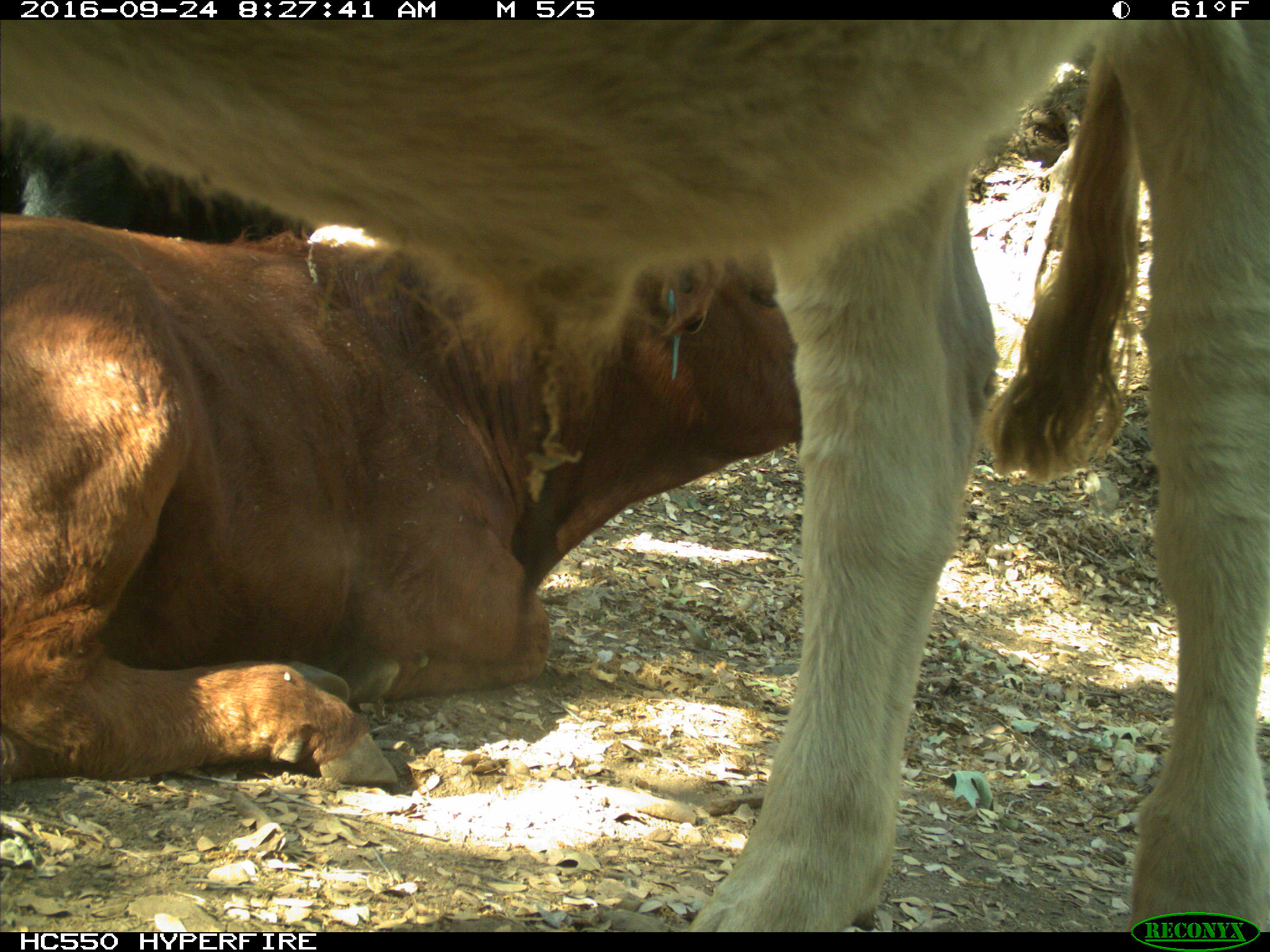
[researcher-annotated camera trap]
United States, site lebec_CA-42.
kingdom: Animalia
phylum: Chordata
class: Mammalia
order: Artiodactyla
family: Bovidae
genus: Bos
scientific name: Bos taurus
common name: domestic cow